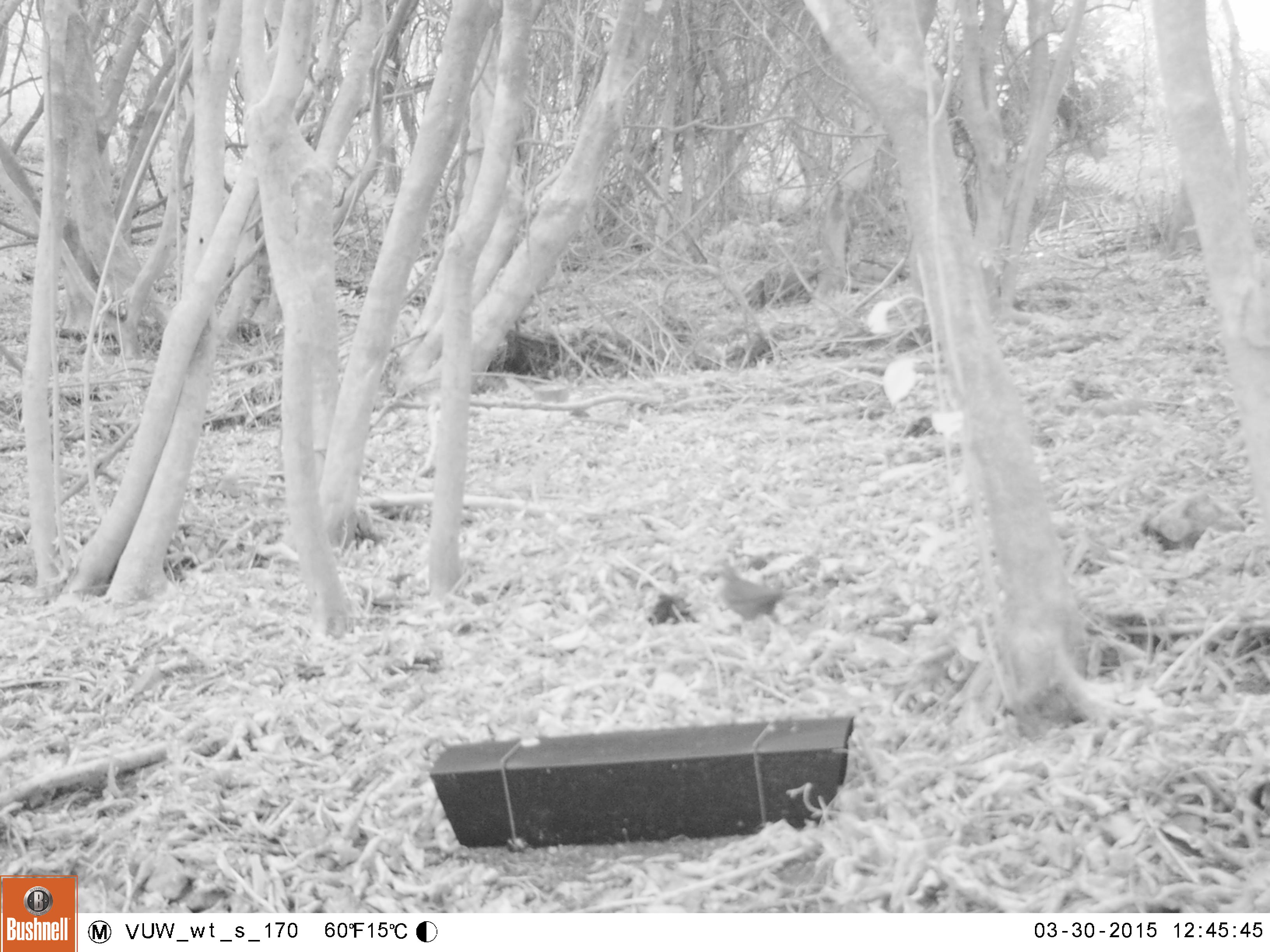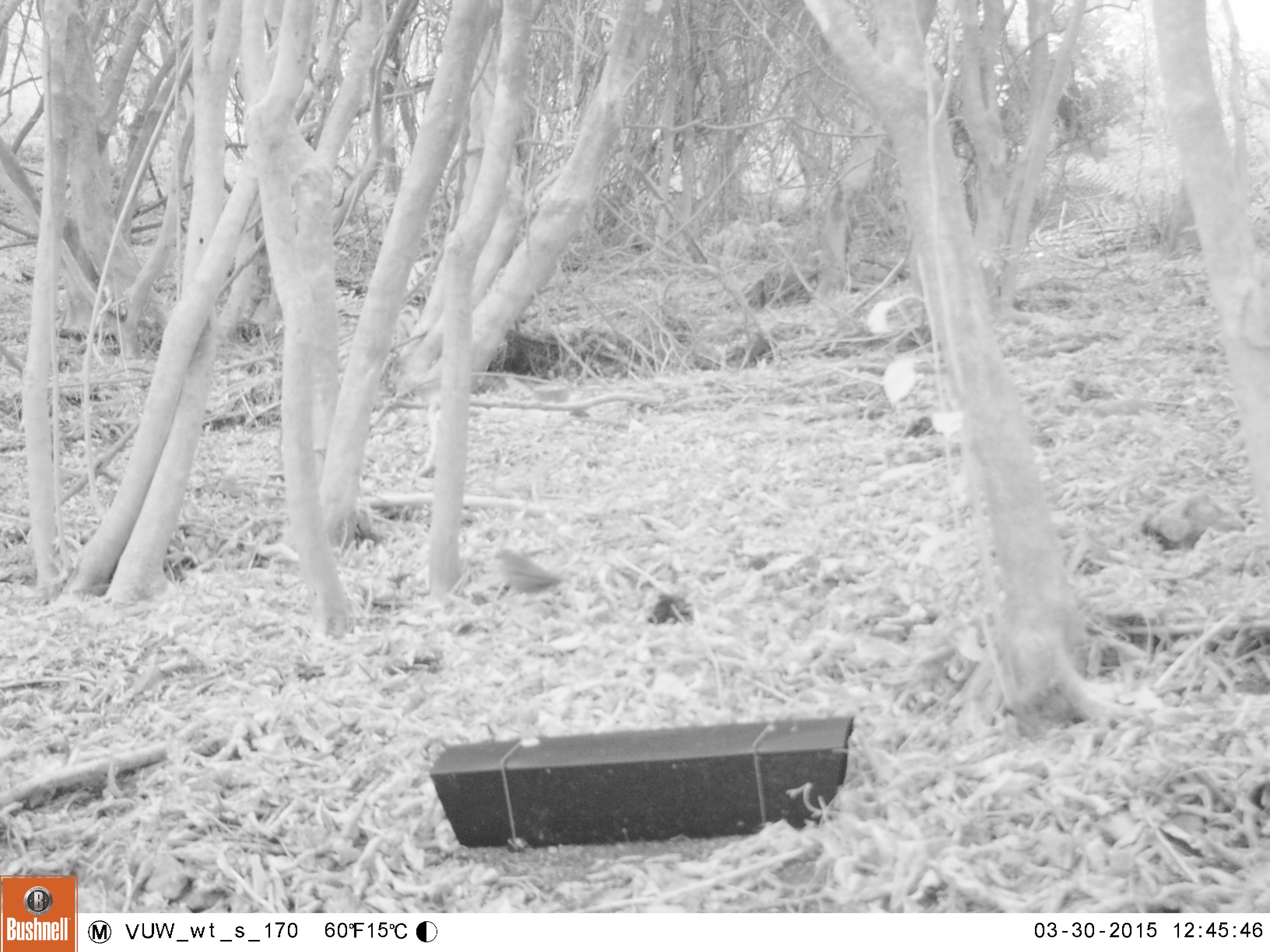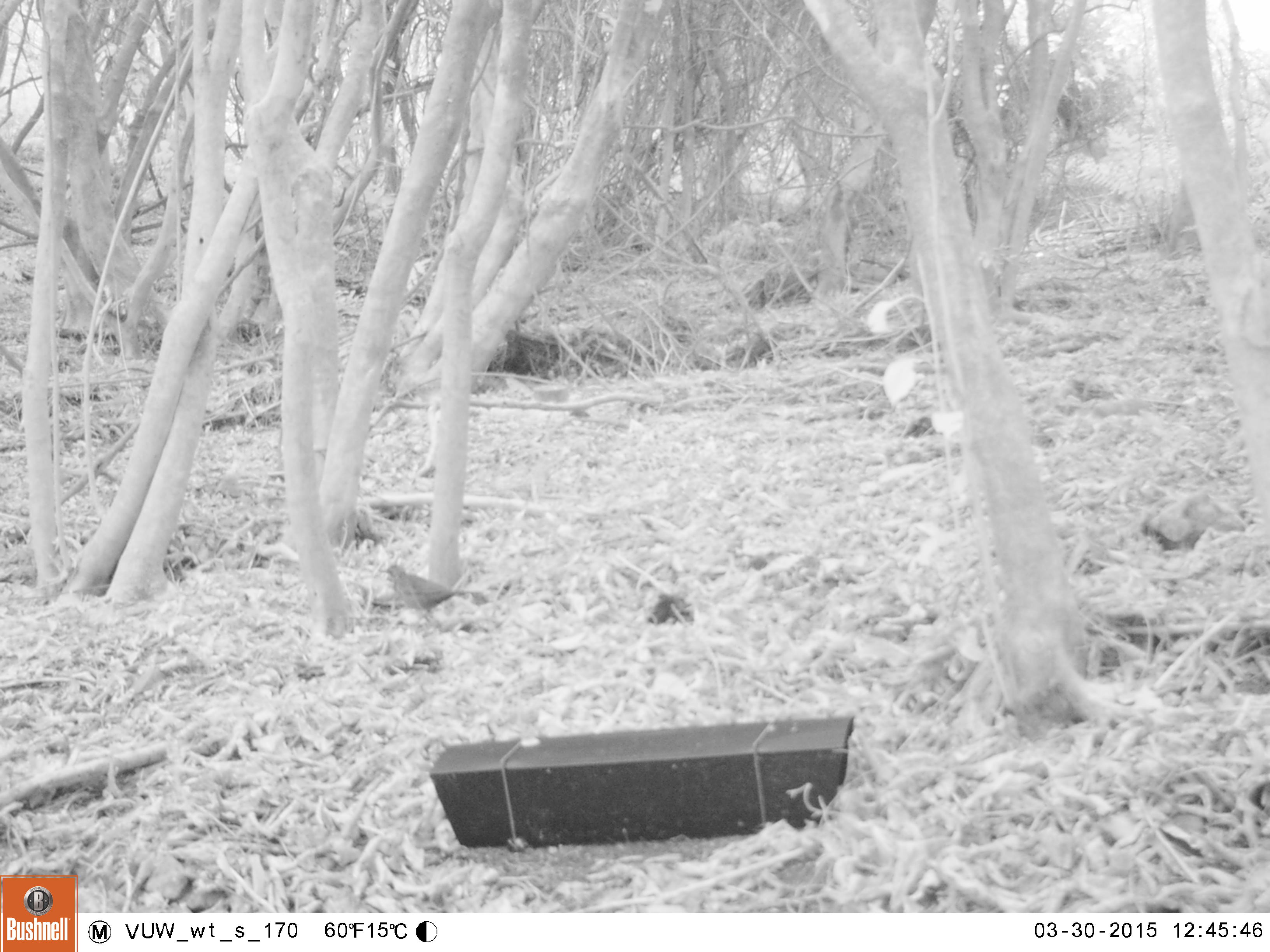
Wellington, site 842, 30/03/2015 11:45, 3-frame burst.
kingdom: Animalia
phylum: Chordata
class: Aves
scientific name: Aves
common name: bird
Bird (Aves).